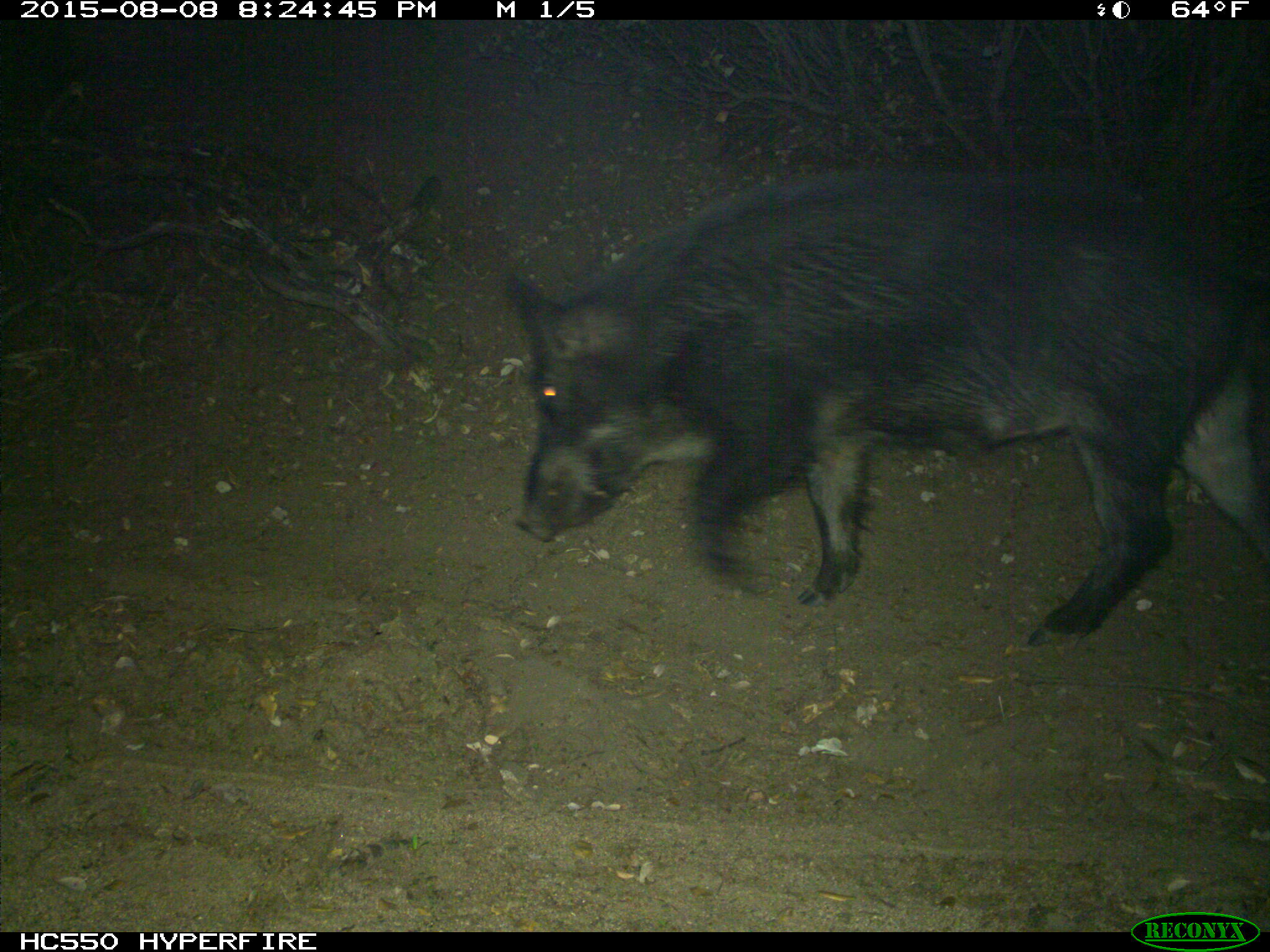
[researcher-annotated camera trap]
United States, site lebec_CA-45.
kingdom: Animalia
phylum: Chordata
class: Mammalia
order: Artiodactyla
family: Suidae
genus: Sus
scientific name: Sus scrofa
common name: wild boar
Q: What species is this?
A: Sus scrofa (wild boar).